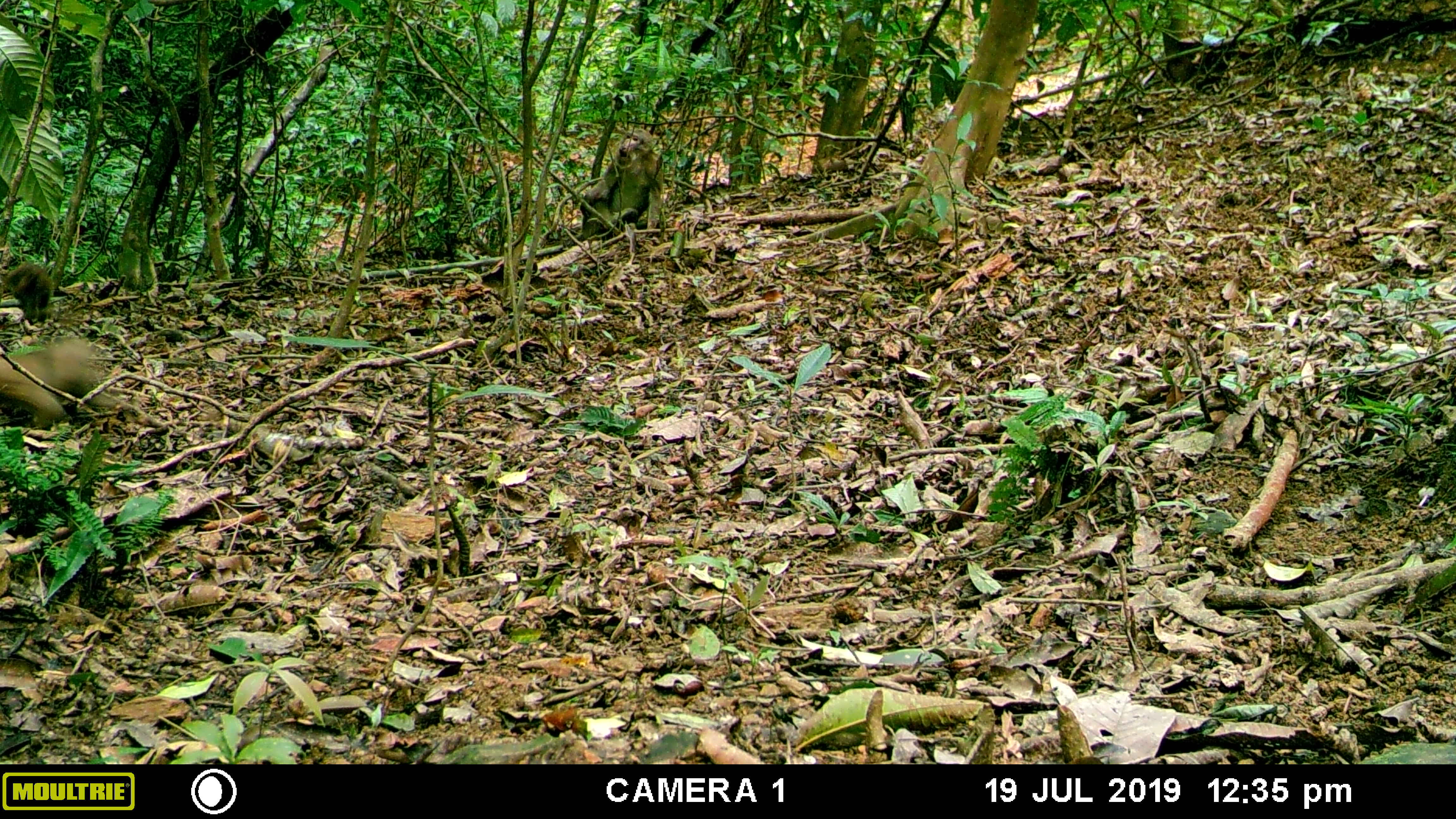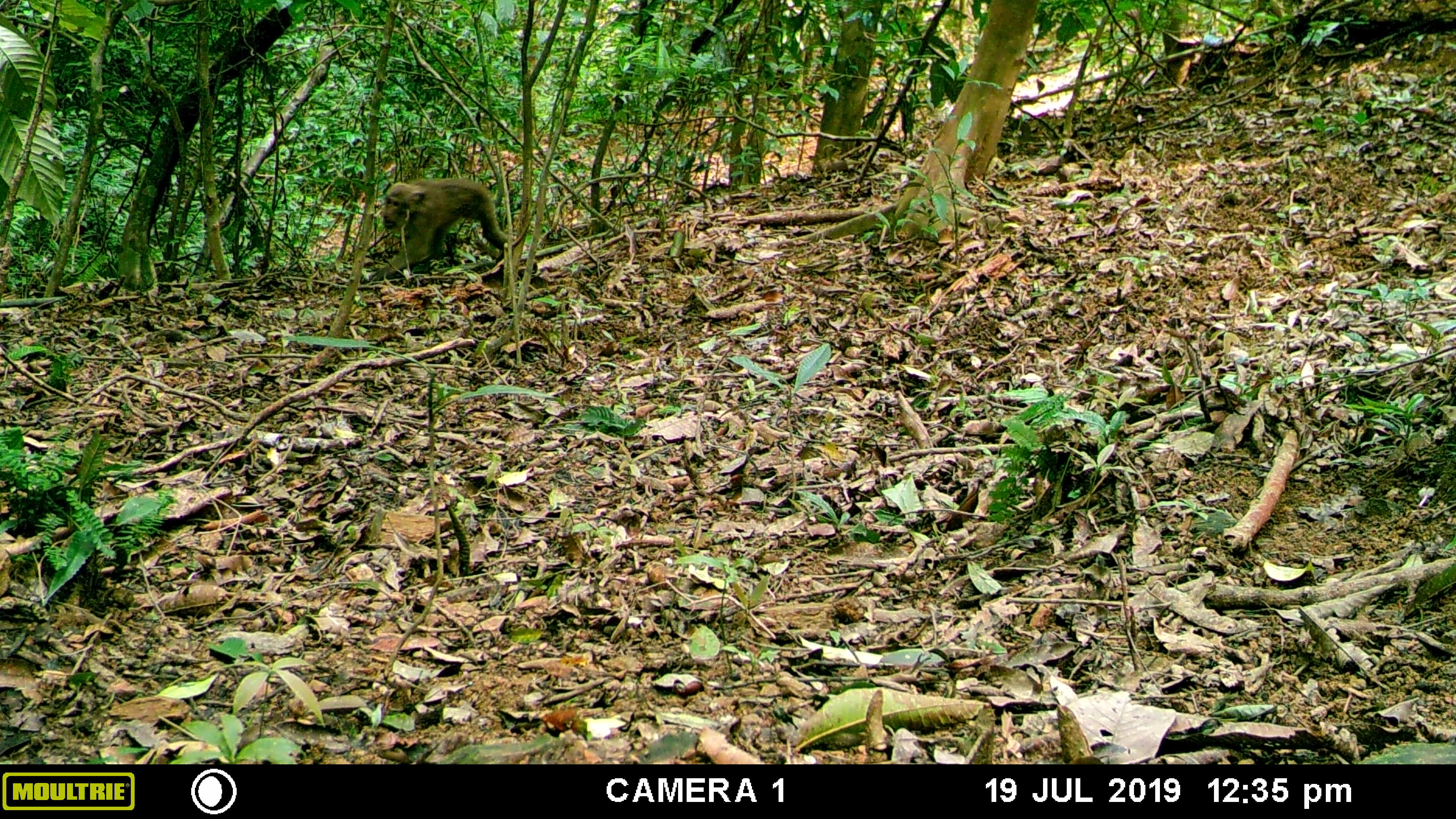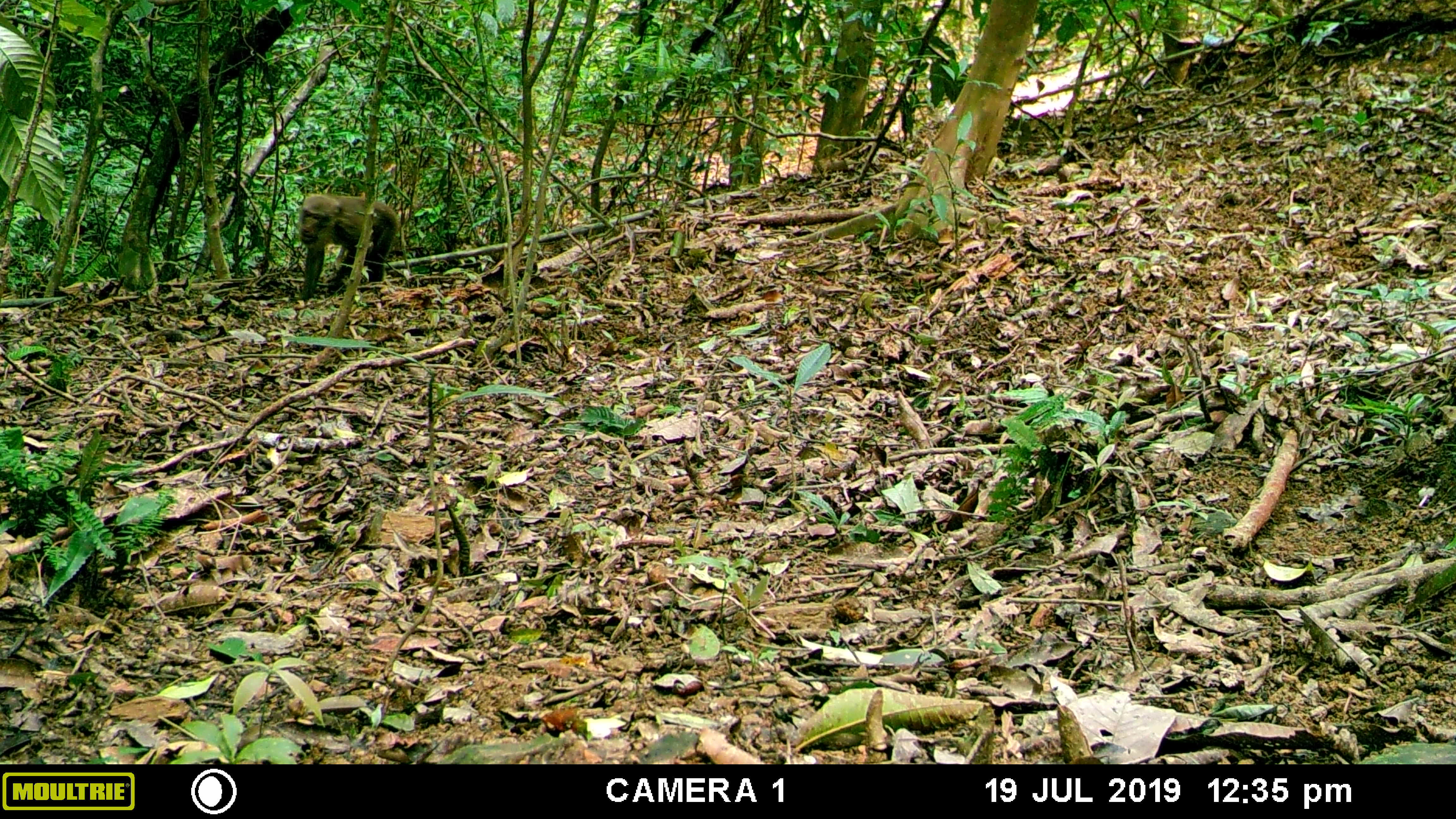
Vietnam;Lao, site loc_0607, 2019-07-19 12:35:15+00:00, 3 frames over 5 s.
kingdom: Animalia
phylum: Chordata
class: Mammalia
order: Primates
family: Cercopithecidae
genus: Macaca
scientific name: Macaca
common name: macaques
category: assam or rhesus macaque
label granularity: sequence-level